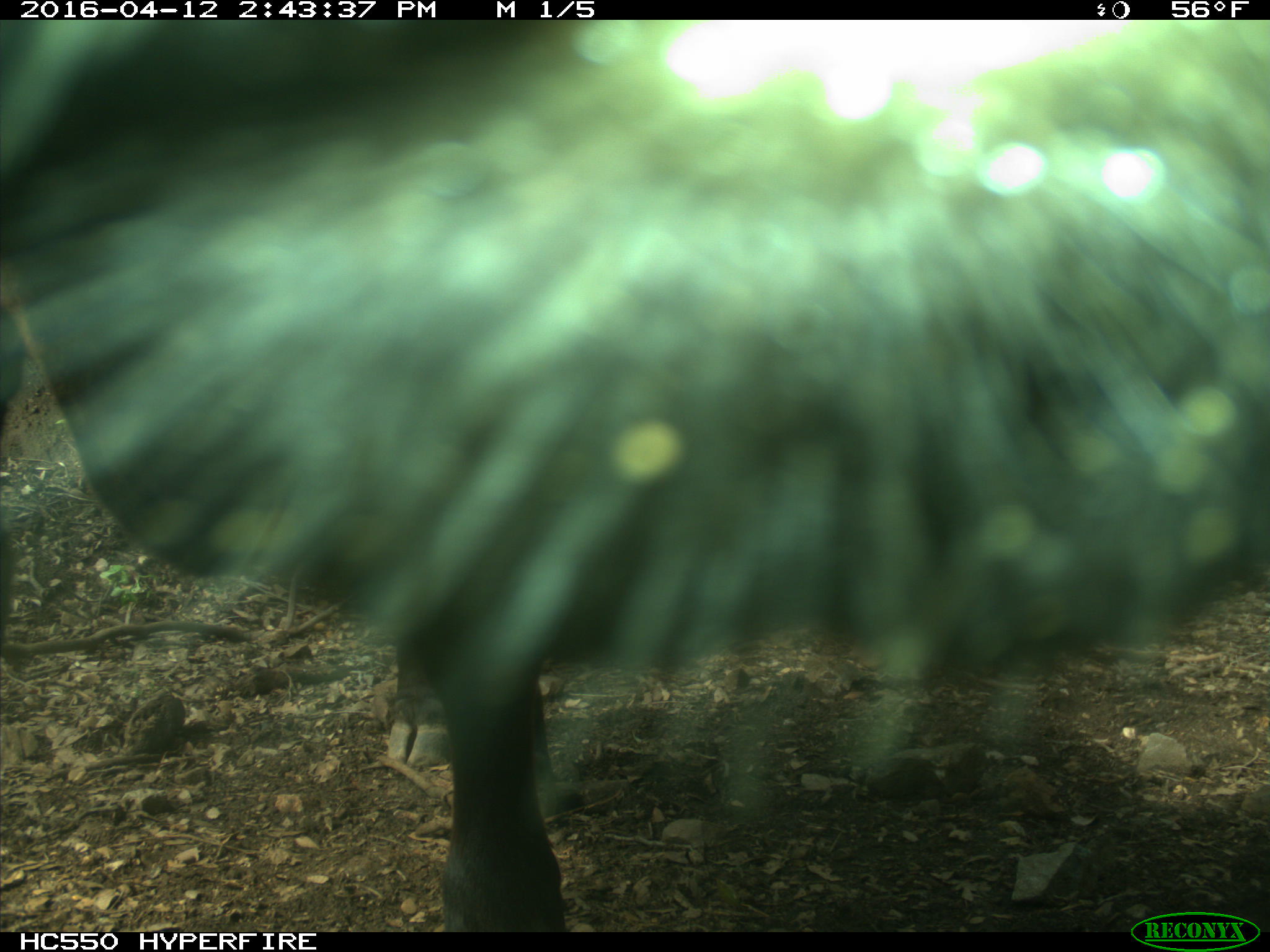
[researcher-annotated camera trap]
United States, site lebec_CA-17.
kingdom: Animalia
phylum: Chordata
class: Mammalia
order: Artiodactyla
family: Bovidae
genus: Bos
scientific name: Bos taurus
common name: domestic cow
Bos taurus (domestic cow).